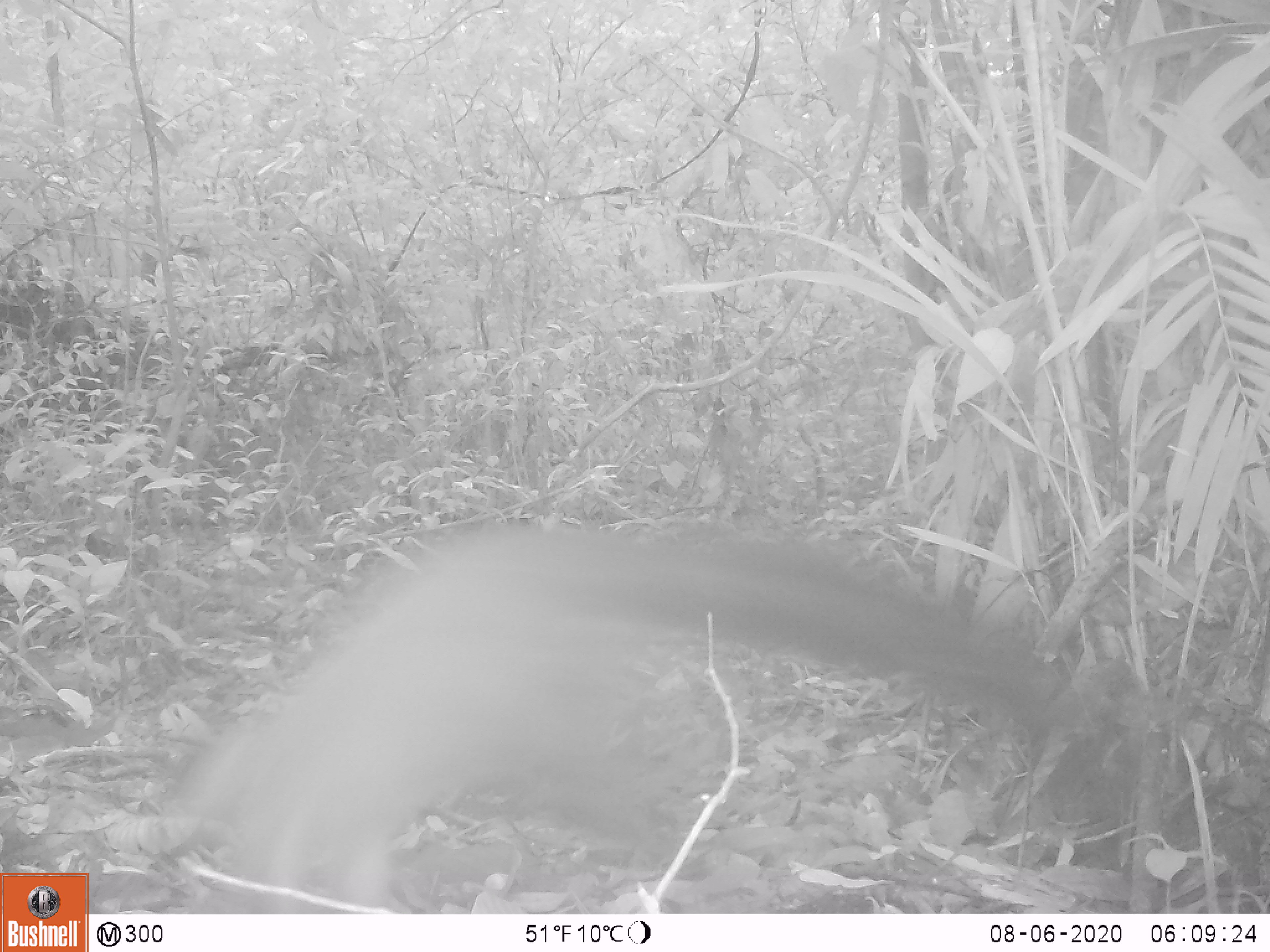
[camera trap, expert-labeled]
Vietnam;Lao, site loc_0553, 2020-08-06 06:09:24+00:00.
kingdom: Animalia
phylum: Chordata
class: Mammalia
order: Carnivora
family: Mustelidae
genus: Martes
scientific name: Martes flavigula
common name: yellow-throated marten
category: yellow throated marten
Yellow throated marten (yellow-throated marten) (Martes flavigula). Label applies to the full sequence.